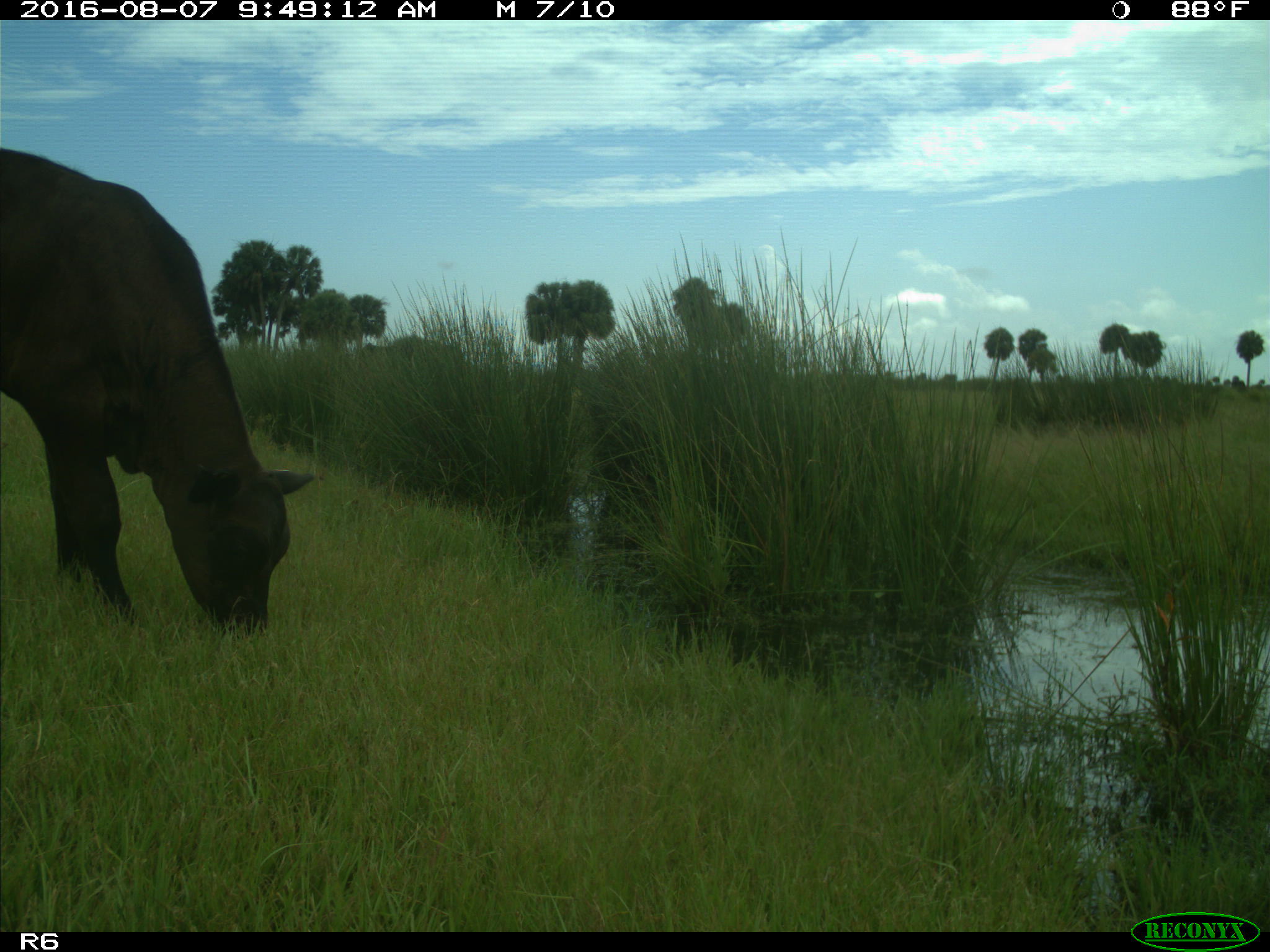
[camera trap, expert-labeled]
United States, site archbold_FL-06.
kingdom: Animalia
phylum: Chordata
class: Mammalia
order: Artiodactyla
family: Bovidae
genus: Bos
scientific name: Bos taurus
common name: domestic cow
Bos taurus (domestic cow).